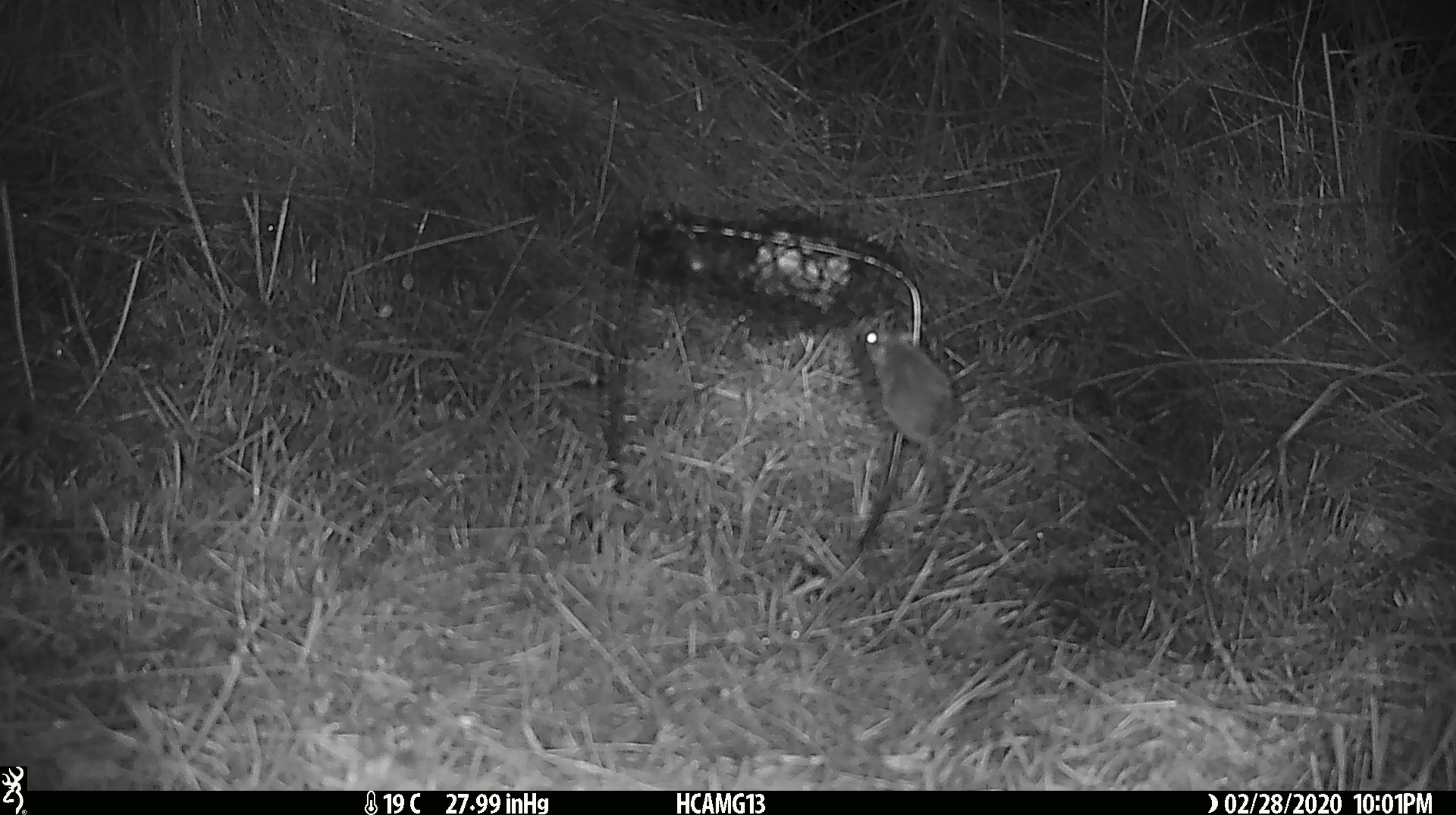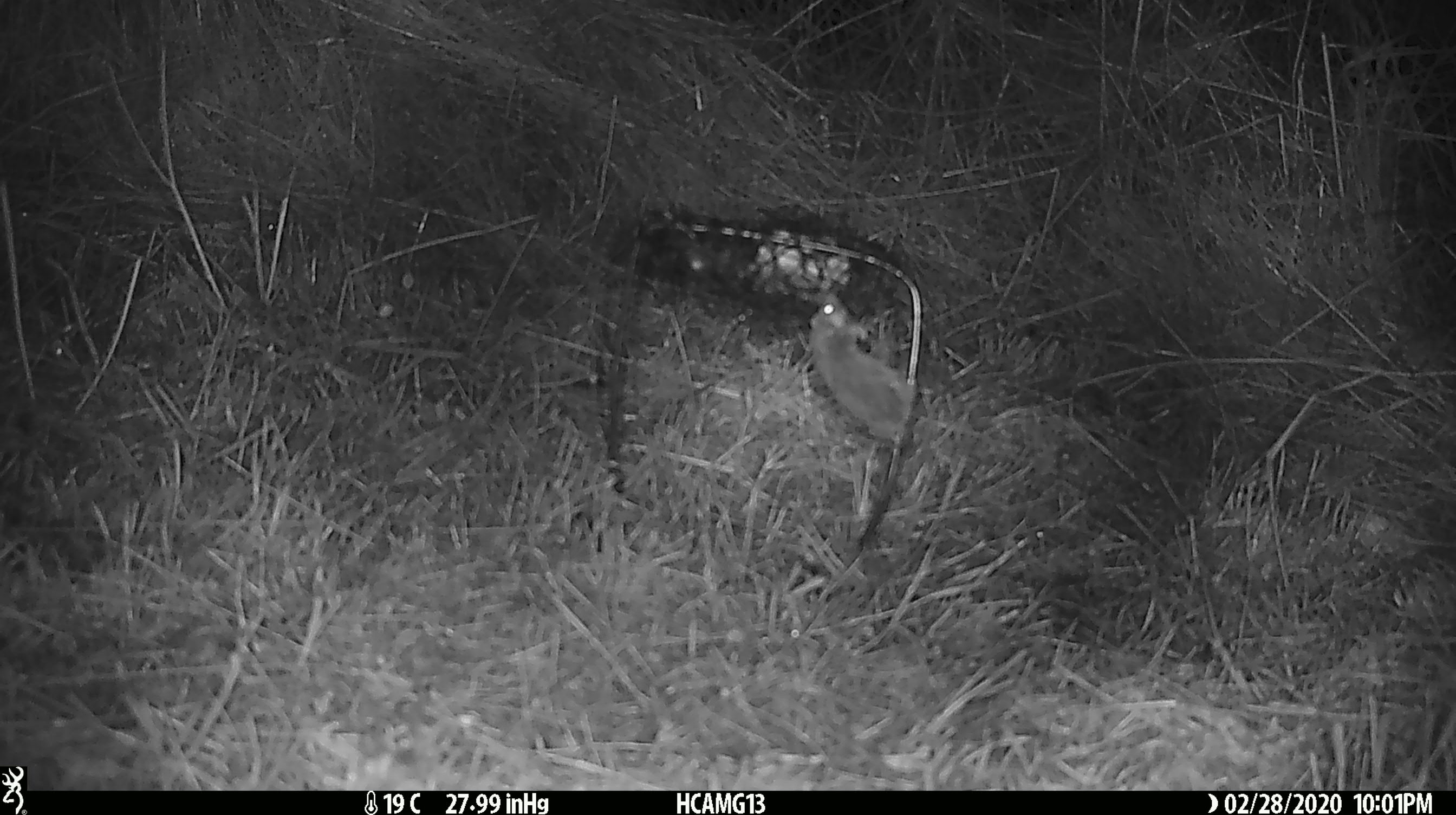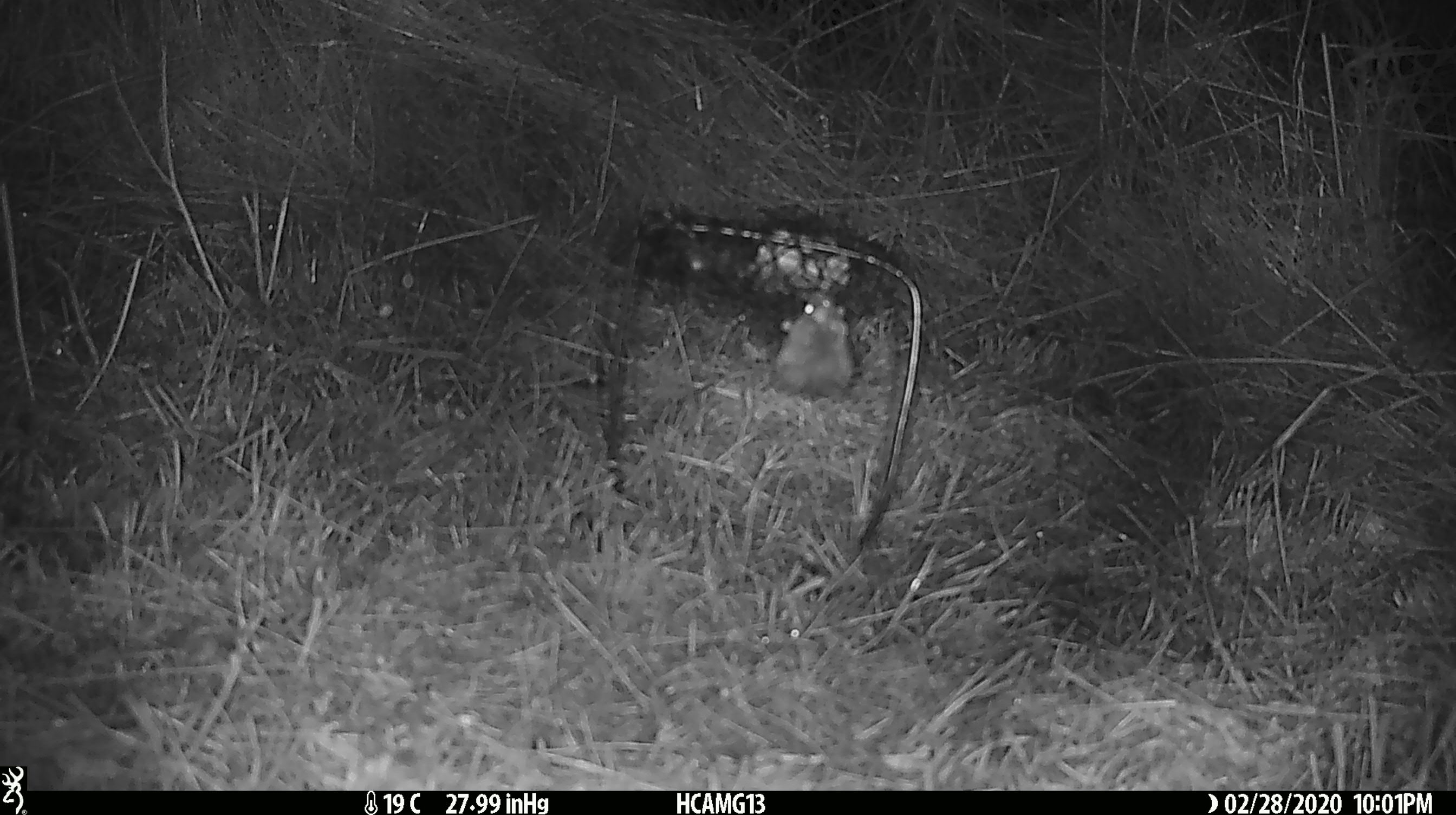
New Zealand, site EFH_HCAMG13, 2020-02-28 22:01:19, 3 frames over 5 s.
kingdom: Animalia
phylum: Chordata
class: Mammalia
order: Rodentia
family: Muridae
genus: Mus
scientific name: Mus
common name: mouse